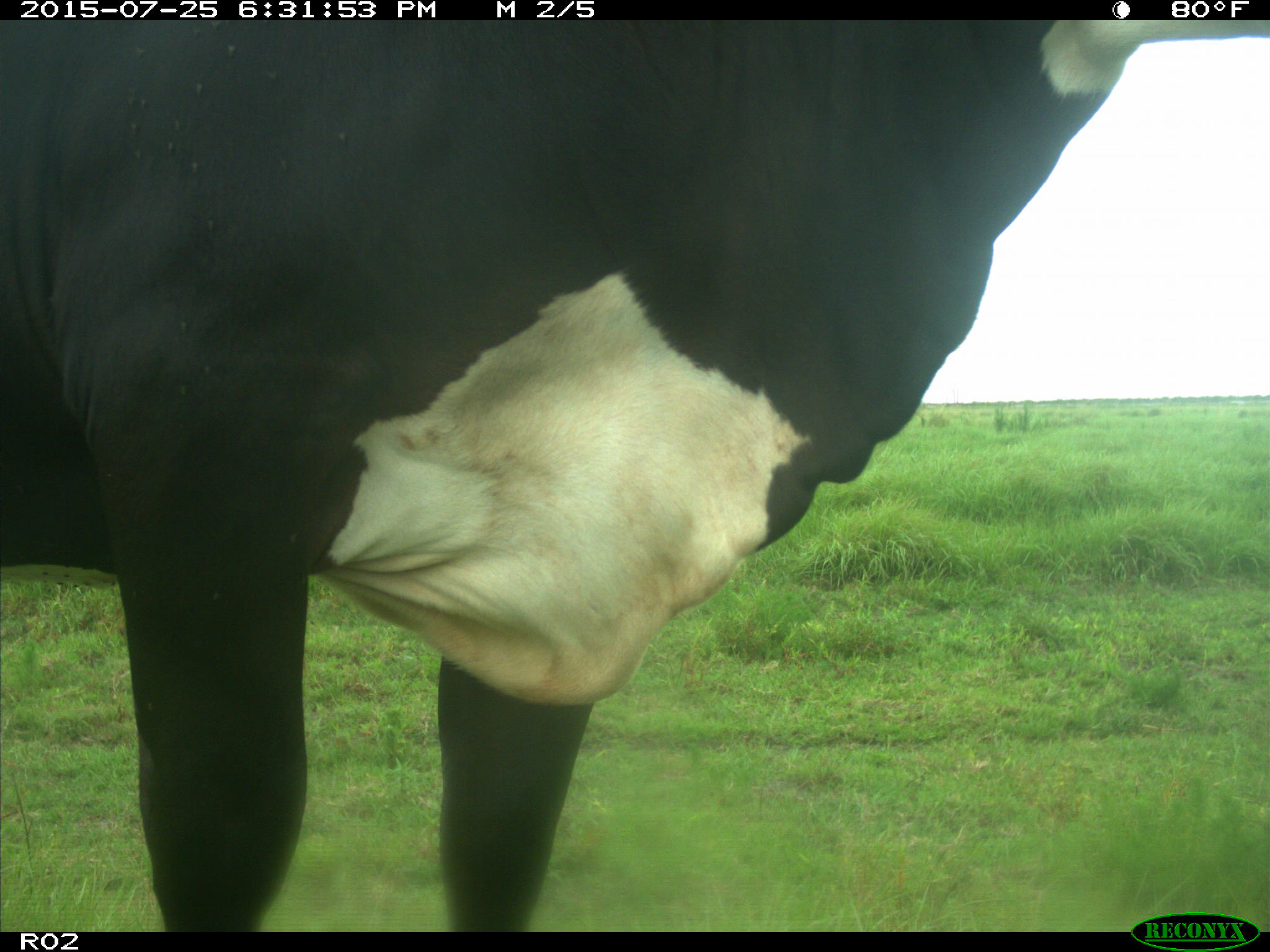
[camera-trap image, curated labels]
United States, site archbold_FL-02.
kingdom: Animalia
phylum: Chordata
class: Mammalia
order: Artiodactyla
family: Bovidae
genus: Bos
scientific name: Bos taurus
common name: domestic cow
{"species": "Bos taurus (domestic cow)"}